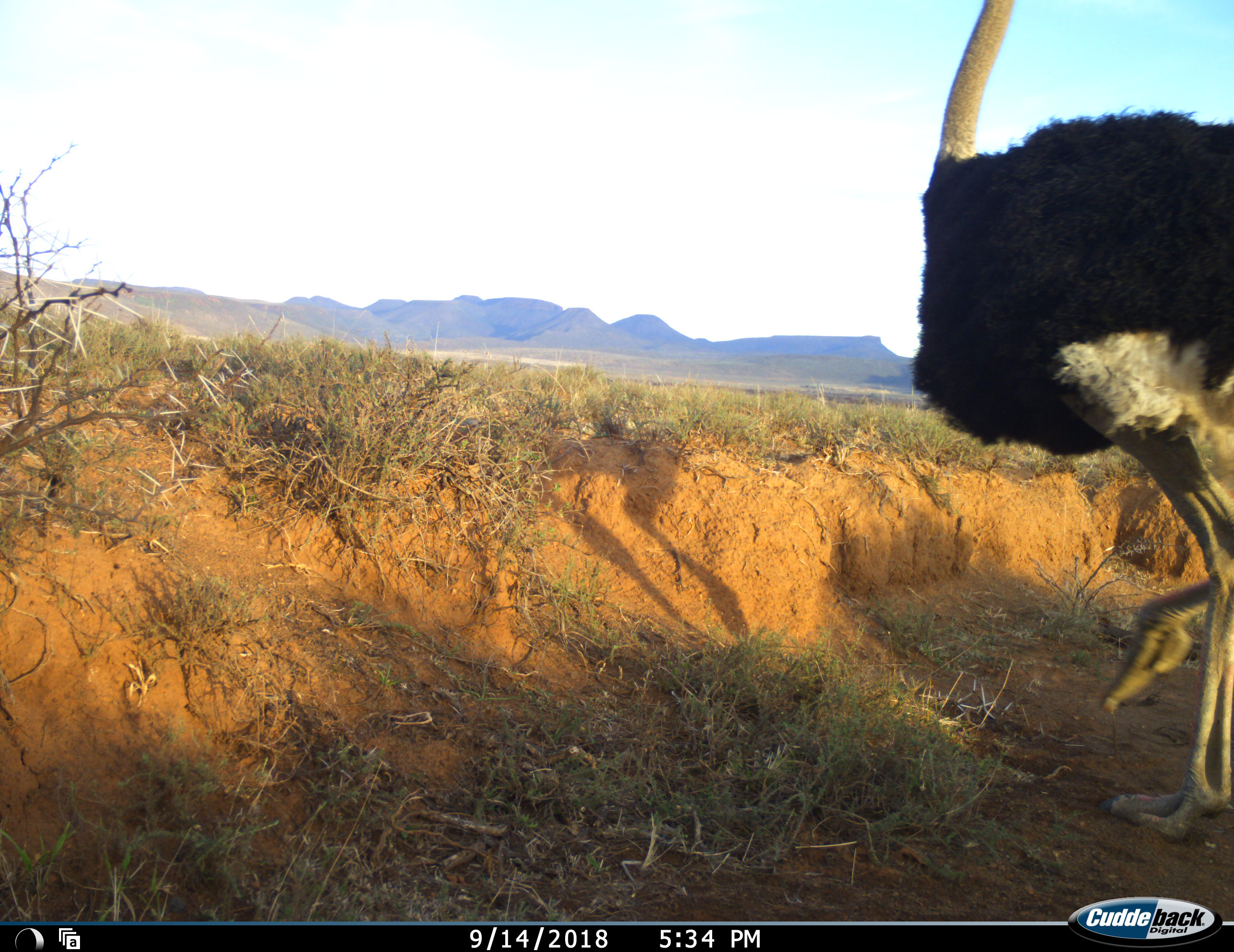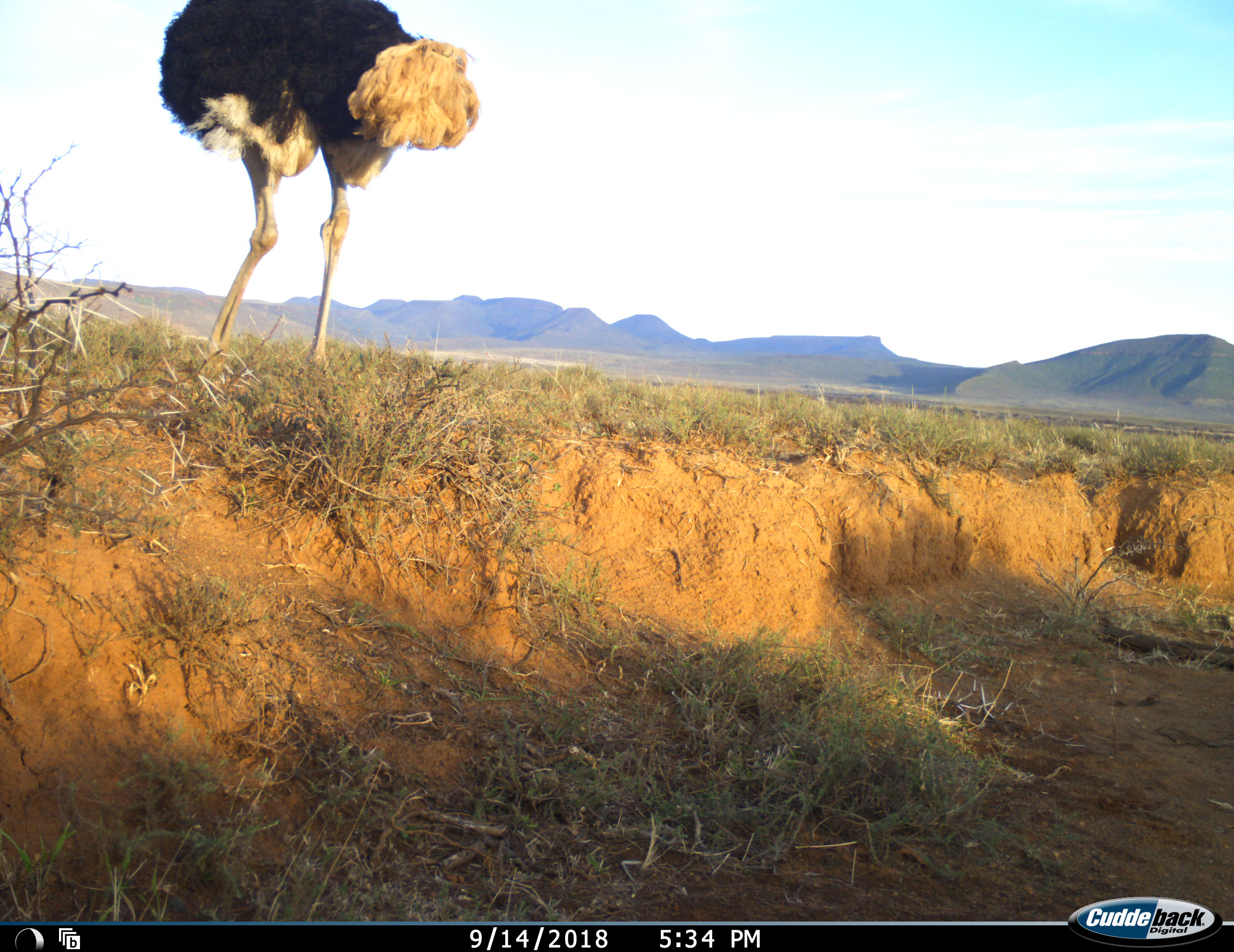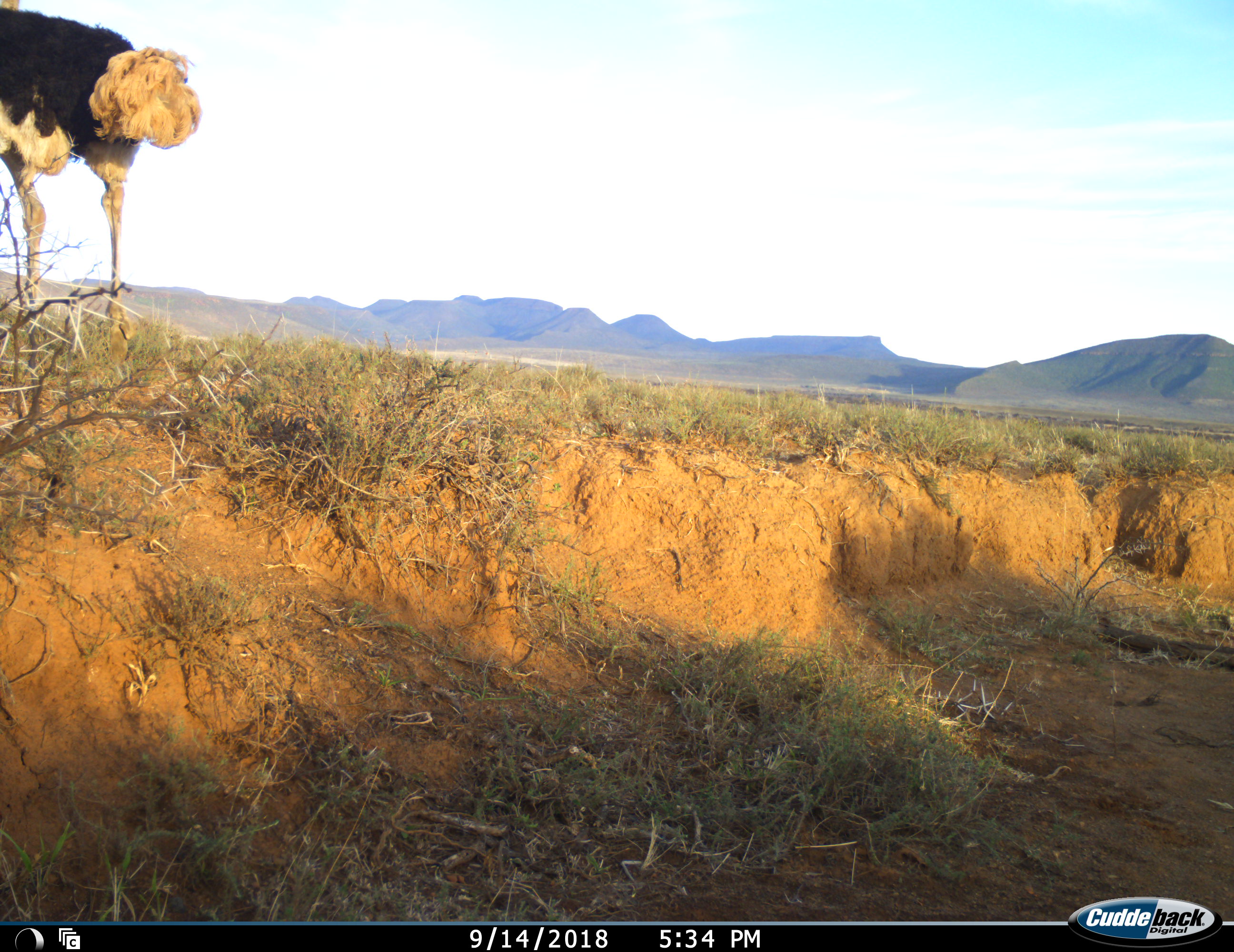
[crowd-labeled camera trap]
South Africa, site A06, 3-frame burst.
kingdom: Animalia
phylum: Chordata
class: Aves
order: Struthioniformes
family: Struthionidae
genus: Struthio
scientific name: Struthio camelus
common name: ostrich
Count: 1.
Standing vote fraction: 20%.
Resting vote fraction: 0%.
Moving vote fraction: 90%.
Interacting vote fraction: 0%.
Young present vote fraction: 0%.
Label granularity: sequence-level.